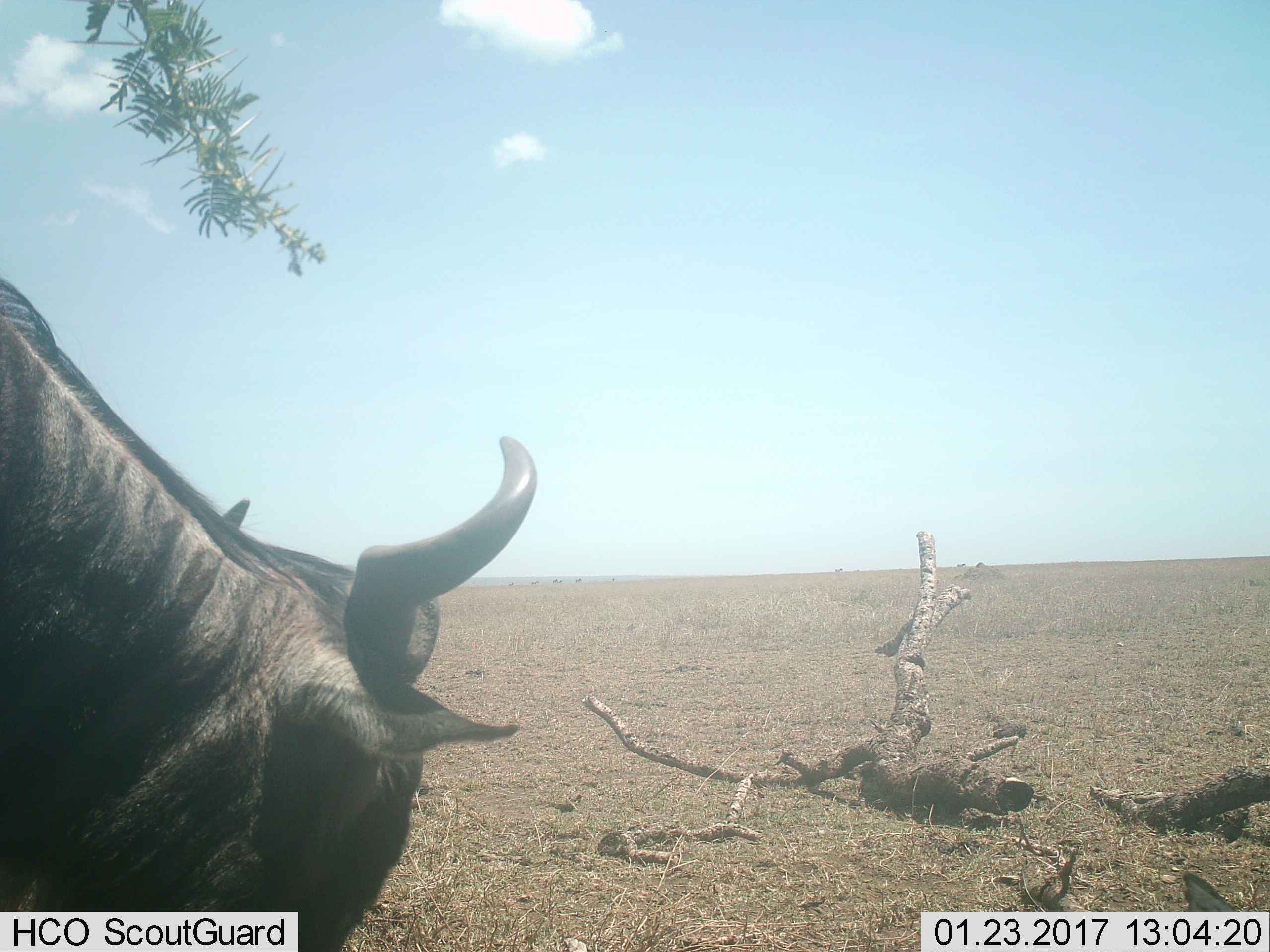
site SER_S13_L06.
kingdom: Animalia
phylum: Chordata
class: Mammalia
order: Artiodactyla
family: Bovidae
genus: Connochaetes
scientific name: Connochaetes taurinus taurinus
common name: blue wildebeest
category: wildebeestblue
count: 1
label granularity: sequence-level